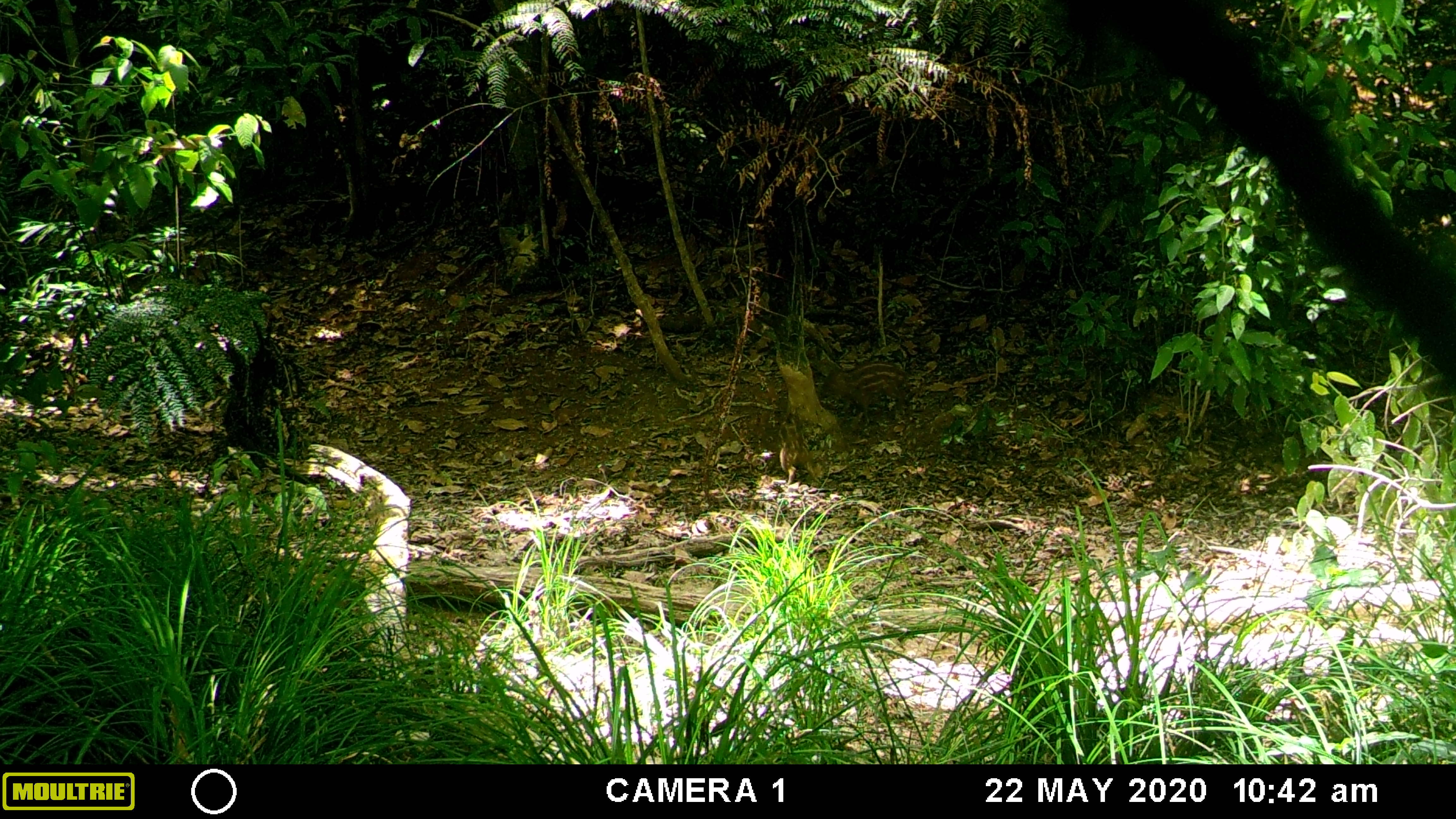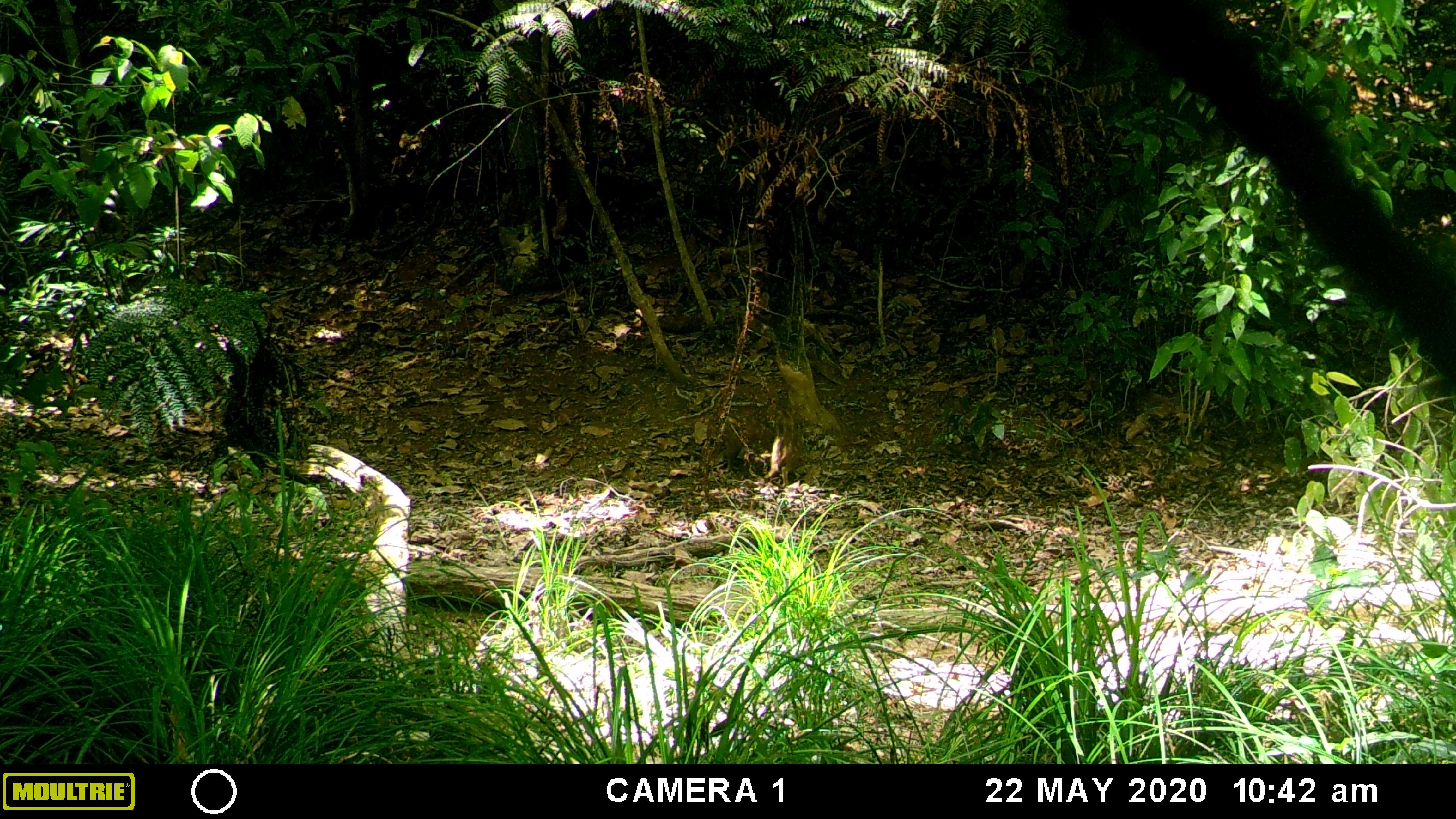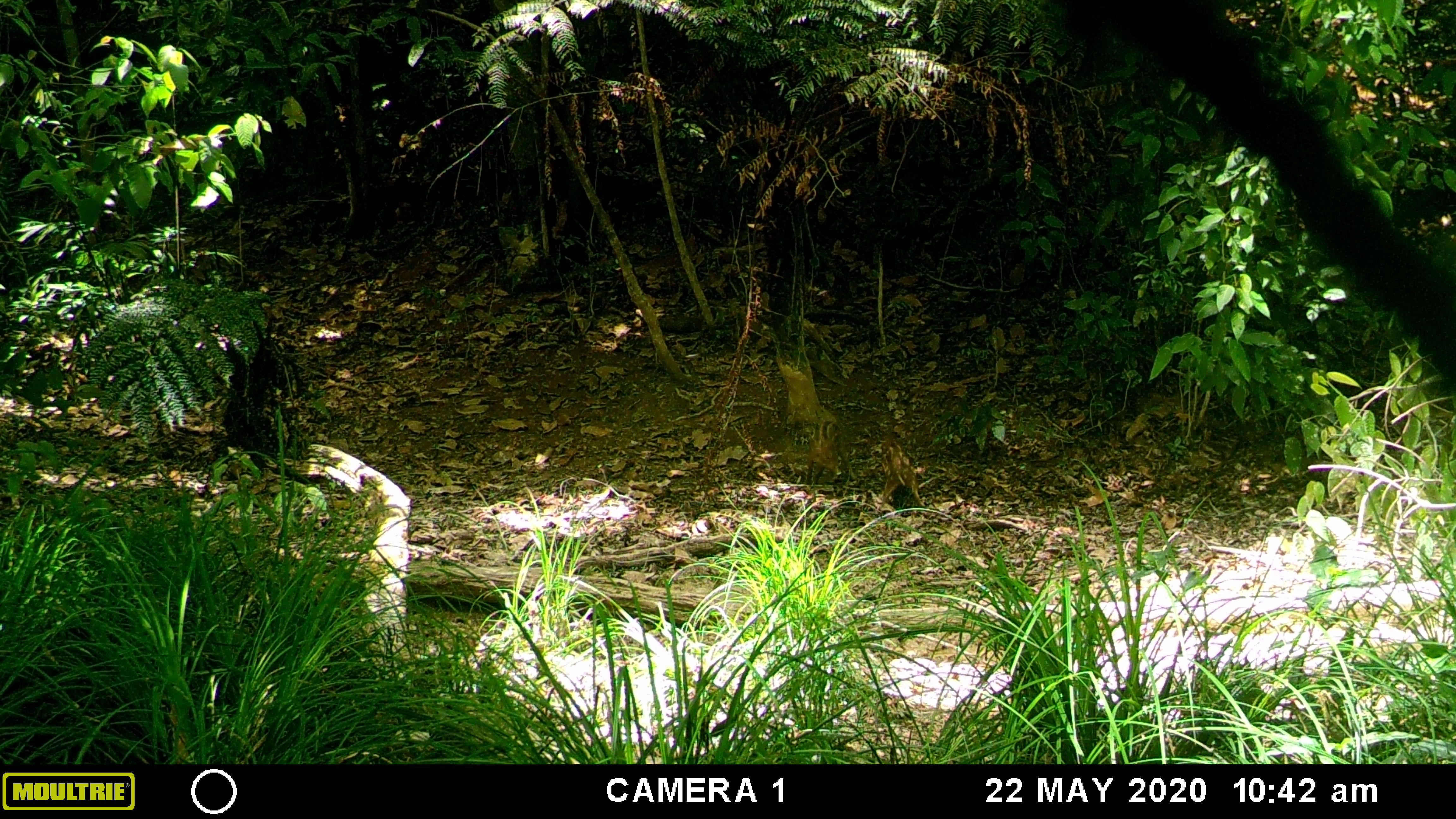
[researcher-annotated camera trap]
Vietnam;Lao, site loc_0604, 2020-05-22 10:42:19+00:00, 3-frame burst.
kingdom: Animalia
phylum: Chordata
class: Mammalia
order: Artiodactyla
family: Suidae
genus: Sus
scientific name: Sus scrofa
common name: eurasian wild pig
Eurasian wild pig (Sus scrofa). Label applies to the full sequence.